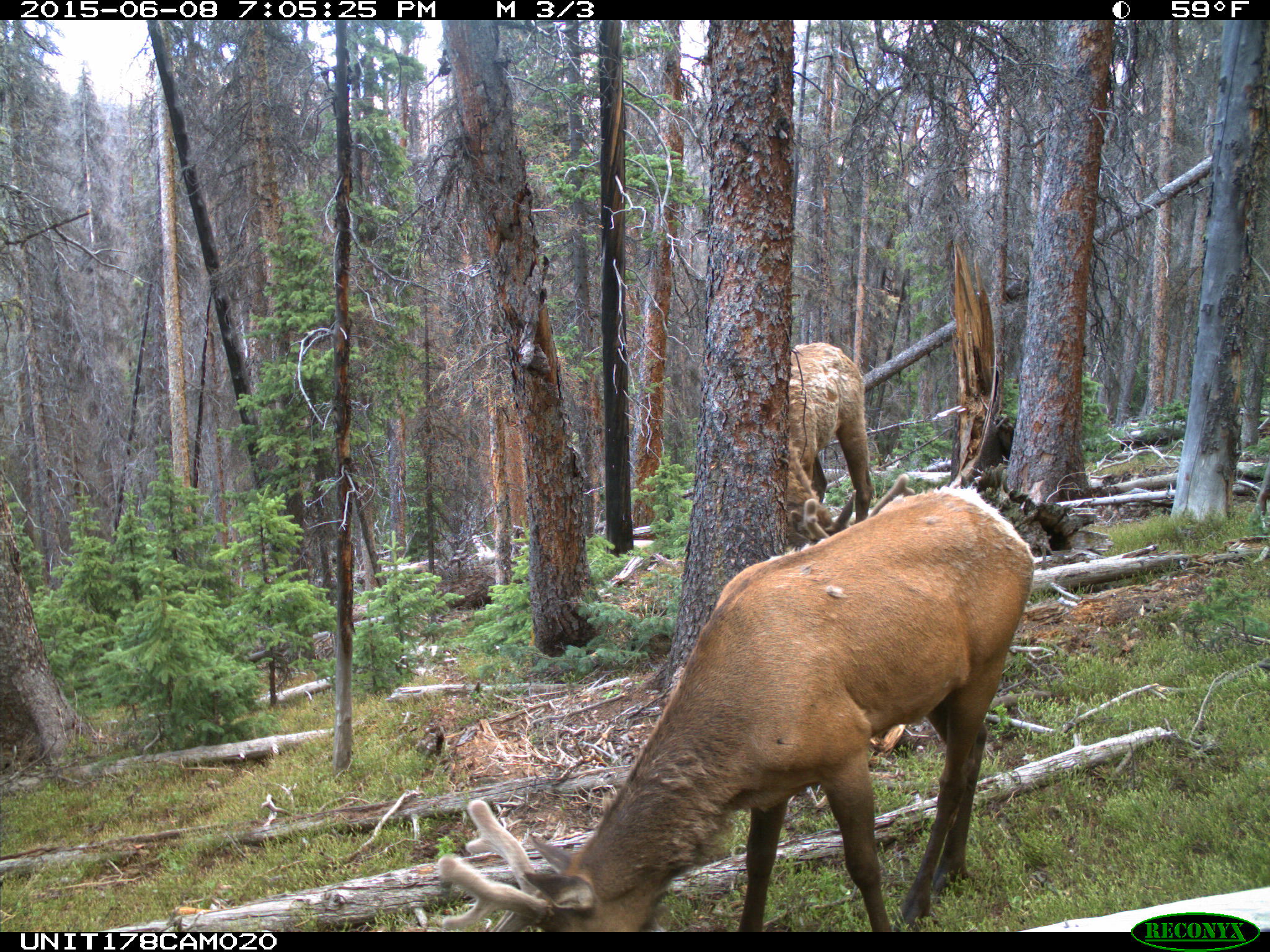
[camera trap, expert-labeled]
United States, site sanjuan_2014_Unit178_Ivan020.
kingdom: Animalia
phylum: Chordata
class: Mammalia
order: Artiodactyla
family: Cervidae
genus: Cervus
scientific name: Cervus elaphus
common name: red deer